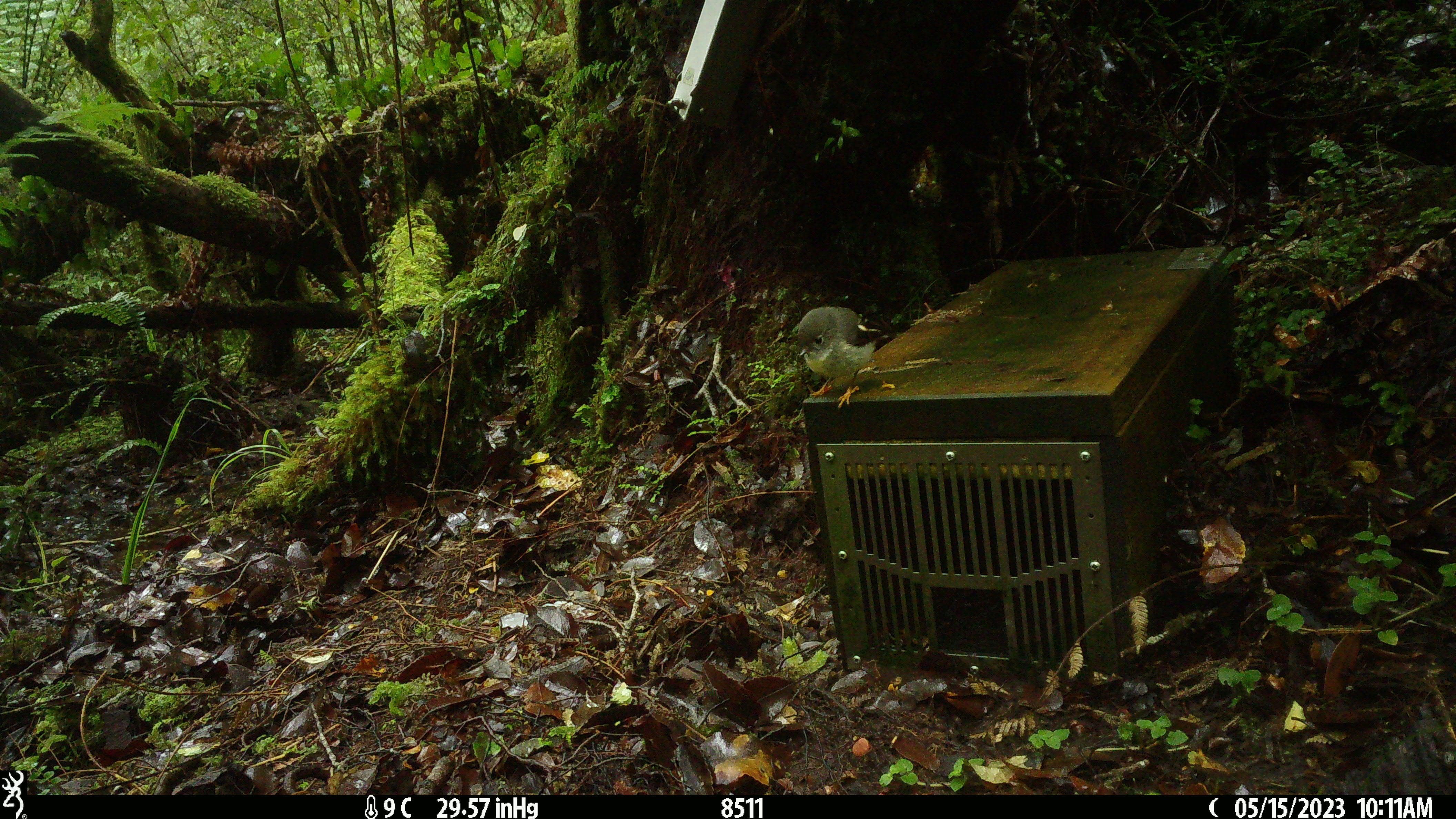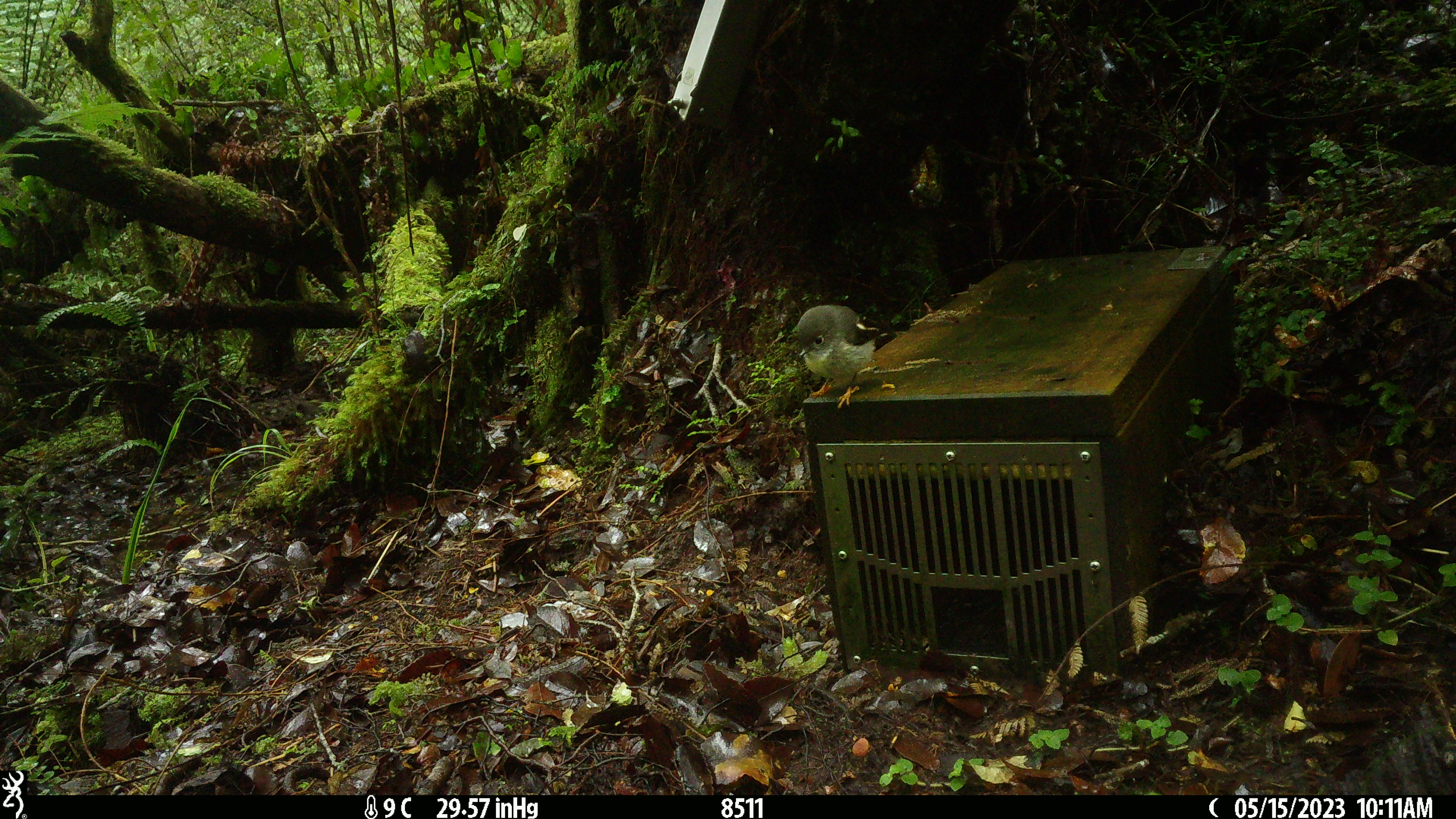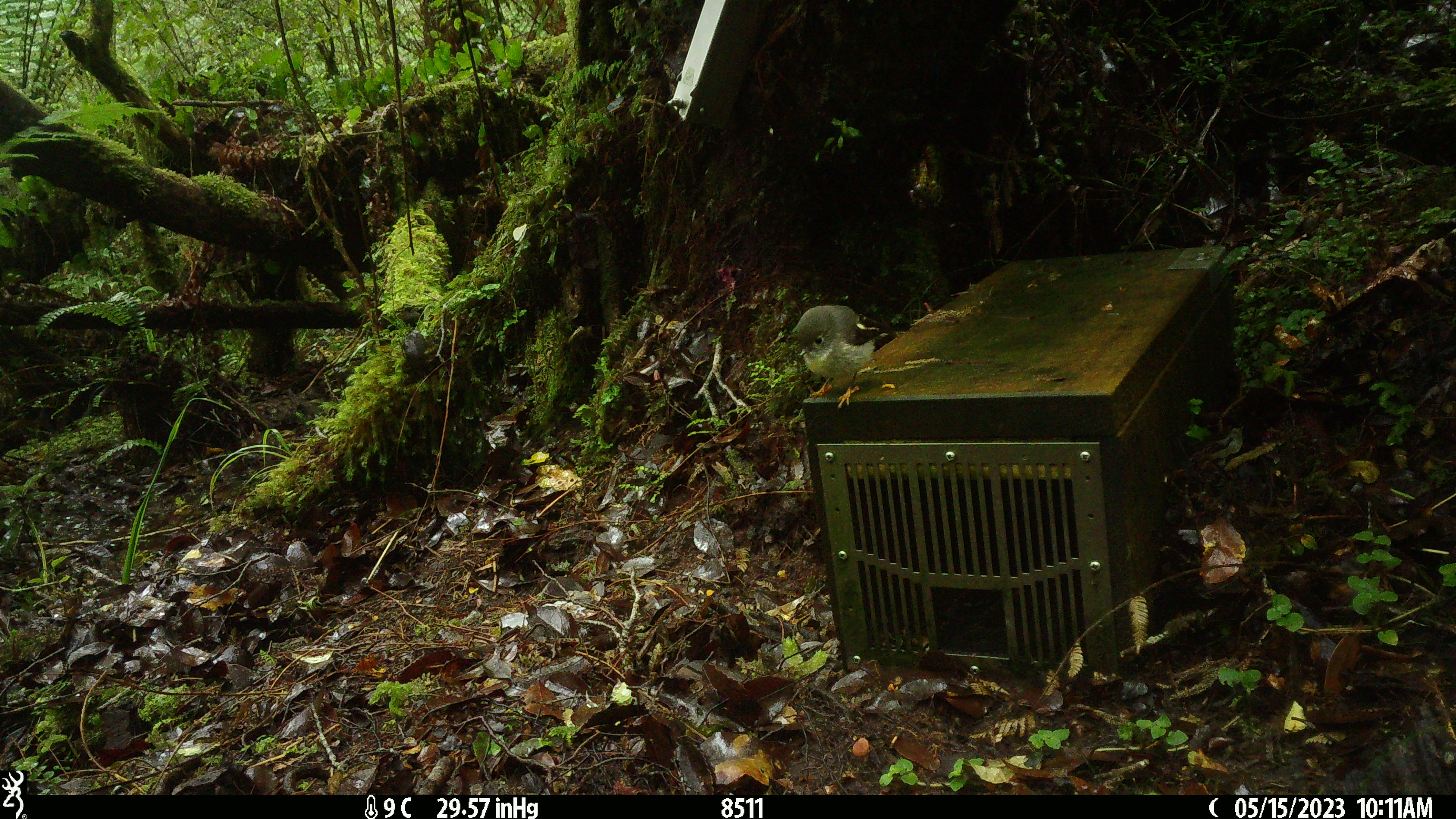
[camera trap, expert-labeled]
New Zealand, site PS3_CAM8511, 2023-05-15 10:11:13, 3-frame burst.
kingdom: Animalia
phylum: Chordata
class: Aves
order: Passeriformes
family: Petroicidae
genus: Petroica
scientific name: Petroica macrocephala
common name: tomtit